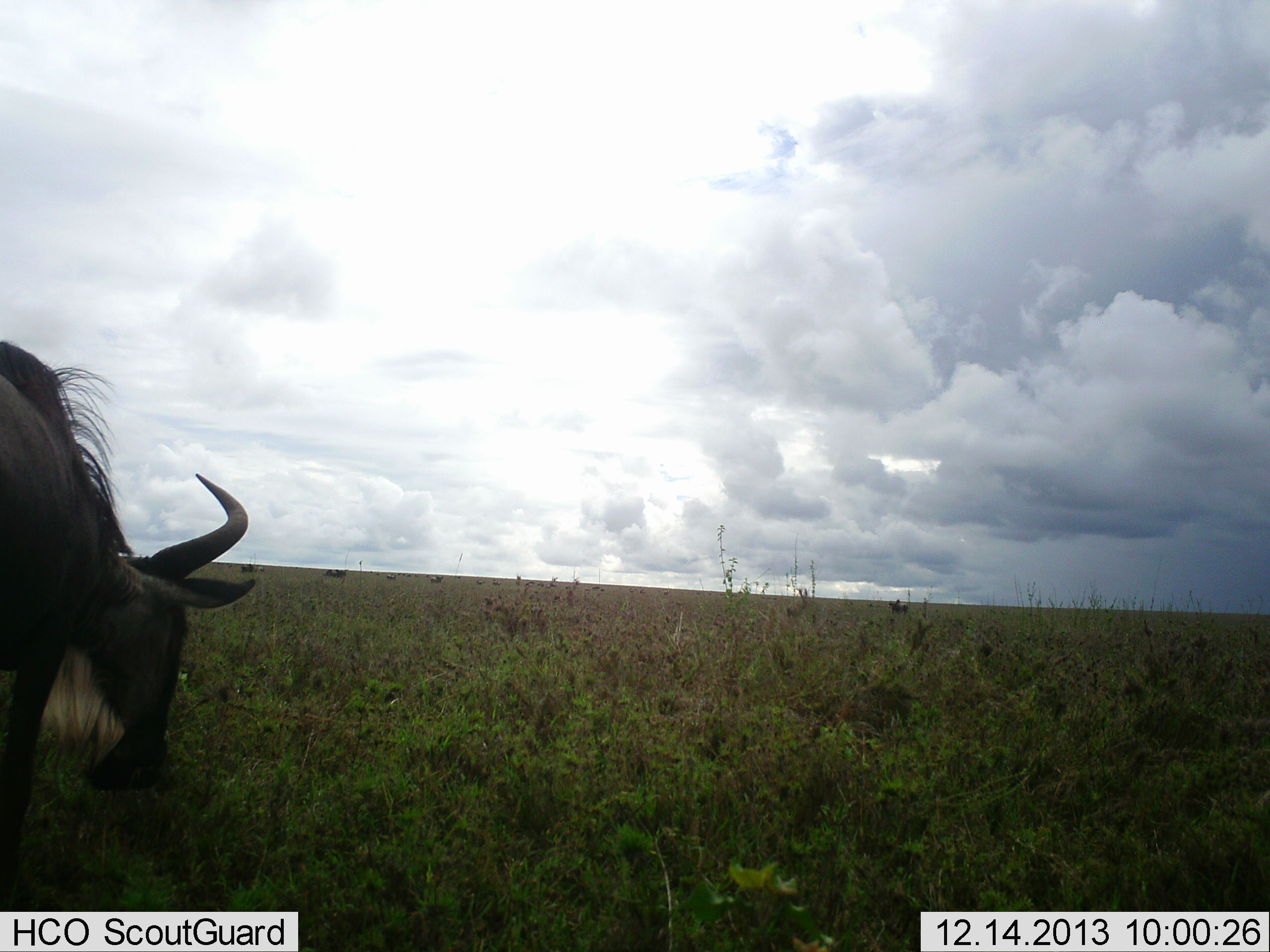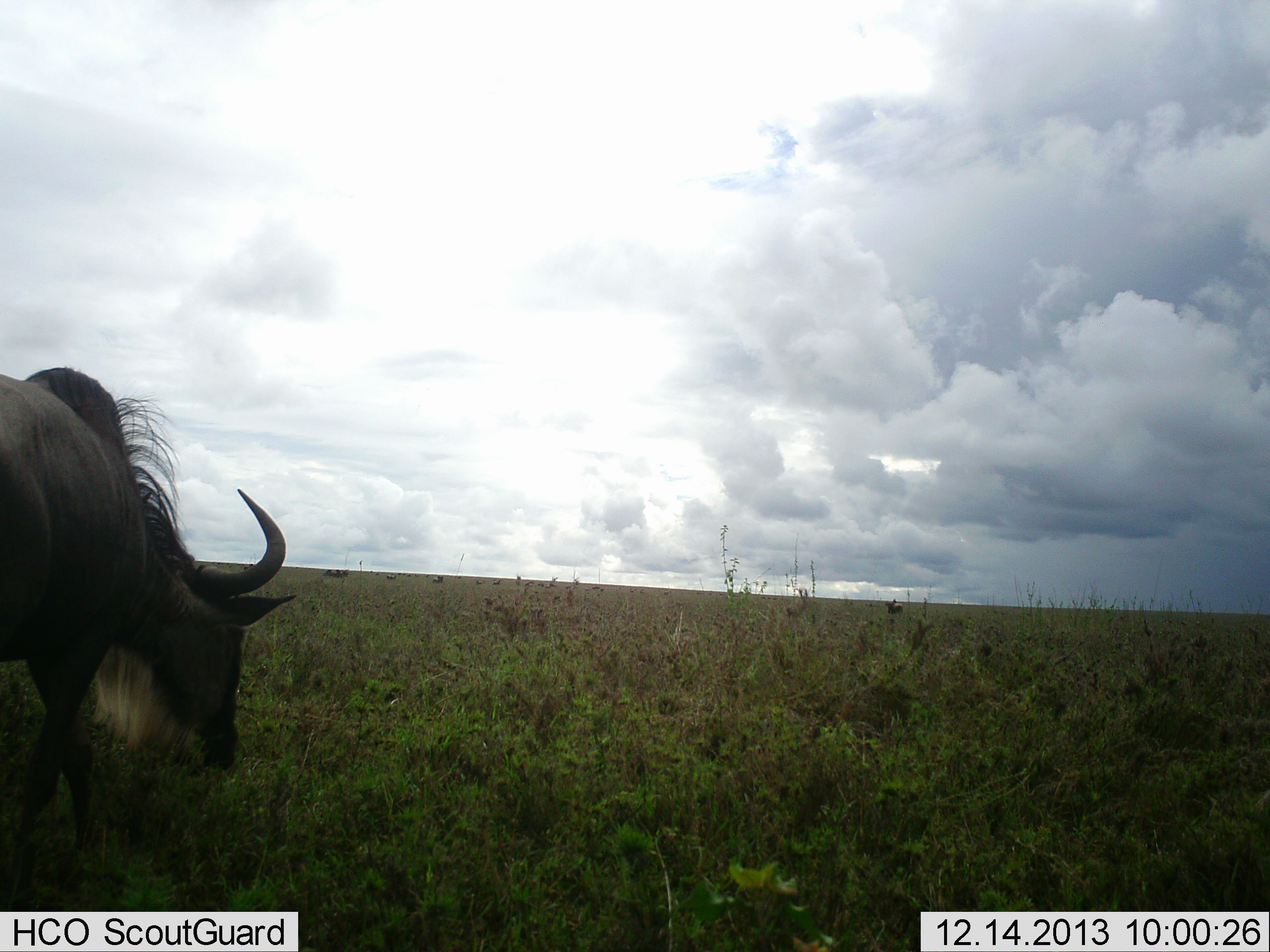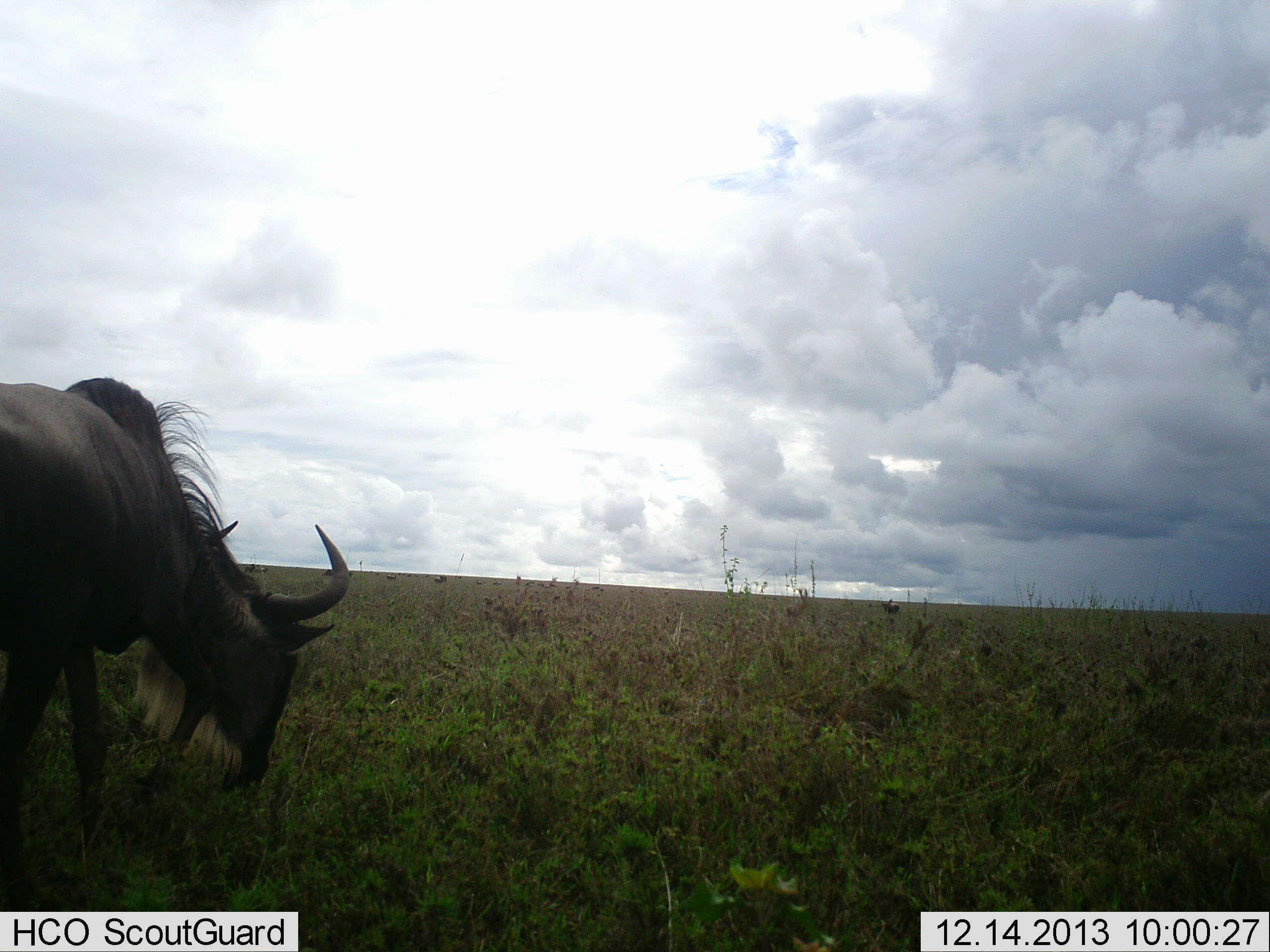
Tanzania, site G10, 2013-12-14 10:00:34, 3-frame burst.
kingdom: Animalia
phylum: Chordata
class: Mammalia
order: Artiodactyla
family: Bovidae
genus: Connochaetes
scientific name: Connochaetes taurinus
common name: blue wildebeest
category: wildebeest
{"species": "wildebeest (blue wildebeest) (Connochaetes taurinus)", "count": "2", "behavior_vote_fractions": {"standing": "40%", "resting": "0%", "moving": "70%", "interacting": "0%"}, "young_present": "0%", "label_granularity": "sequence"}